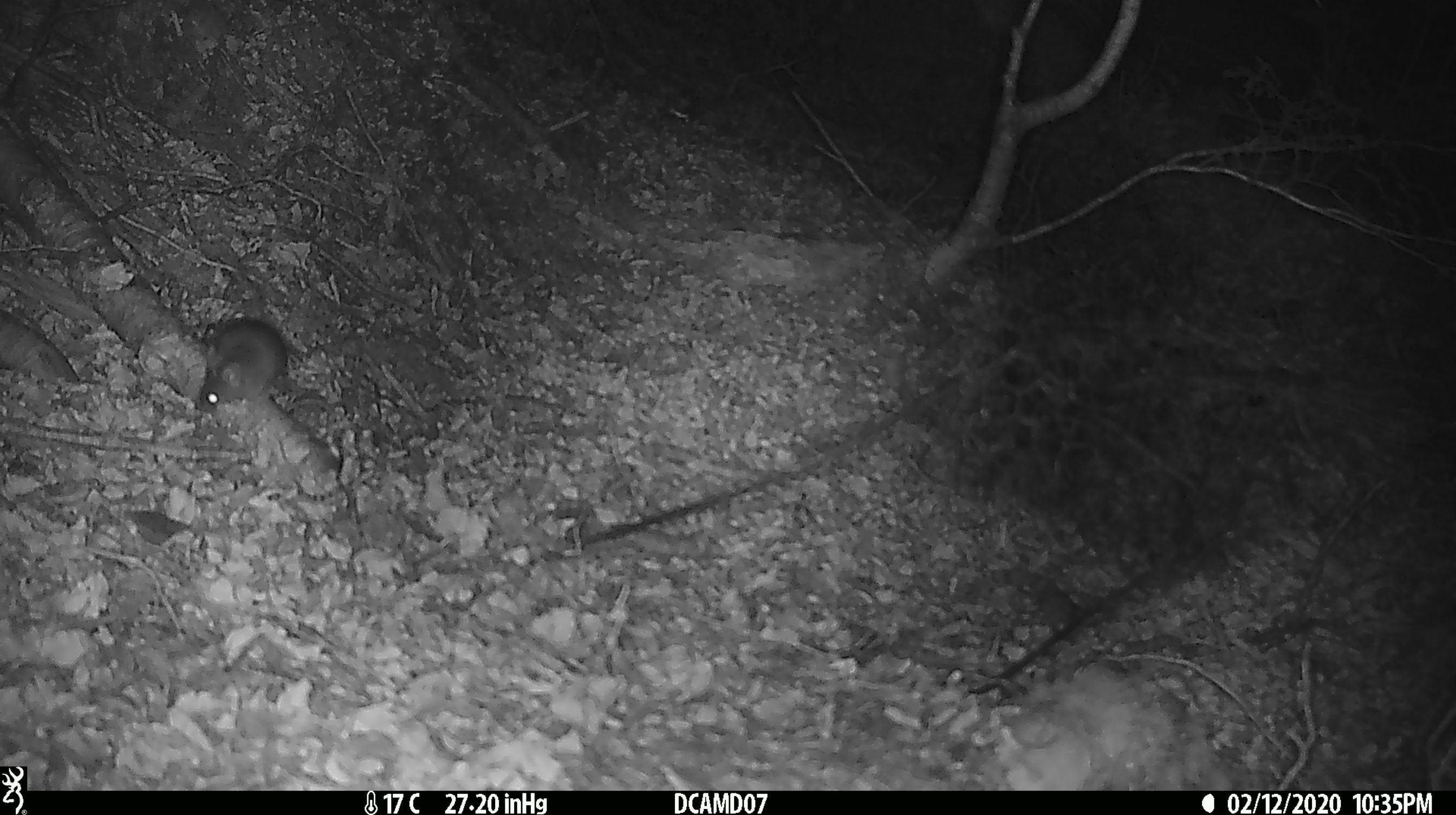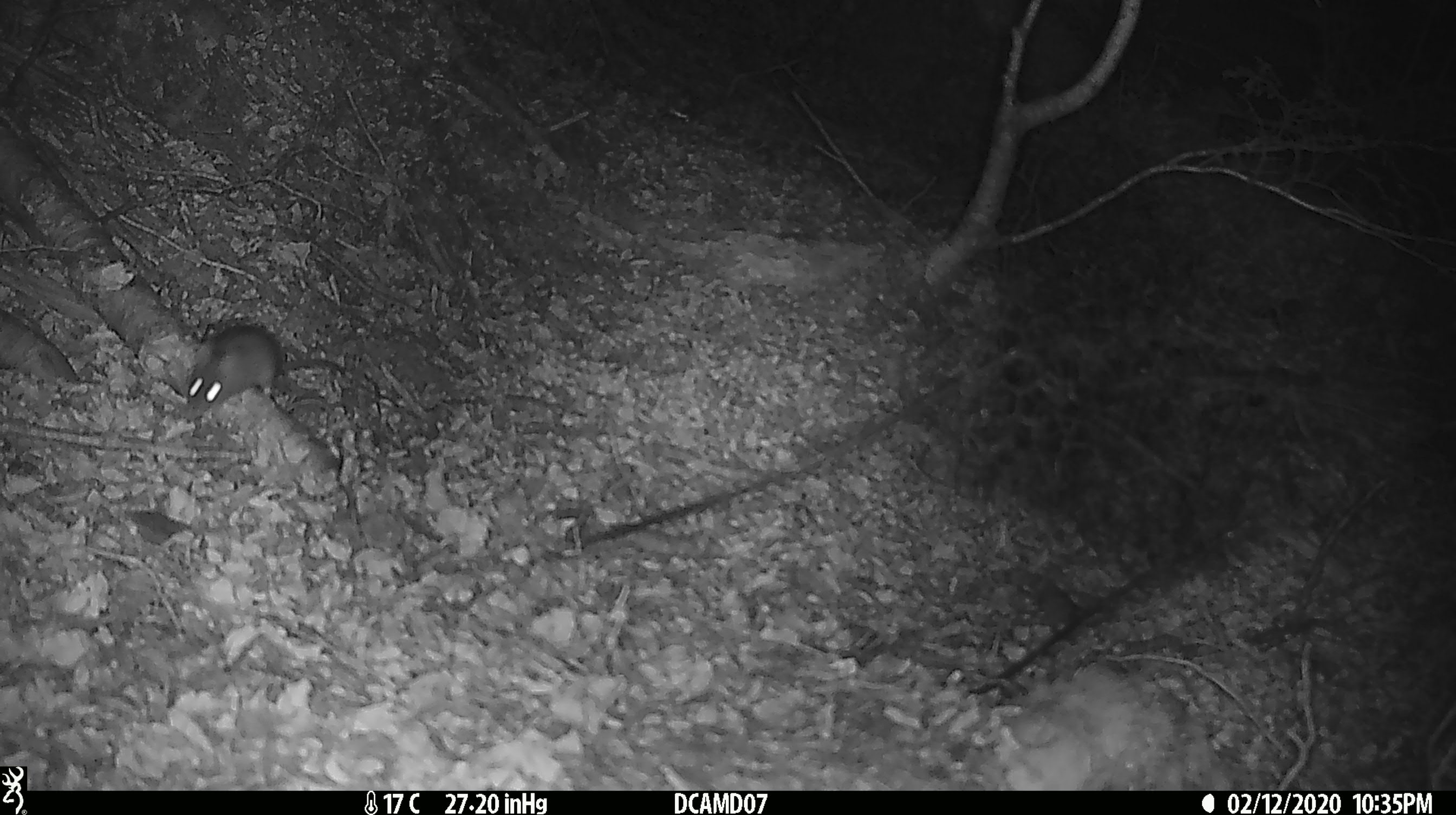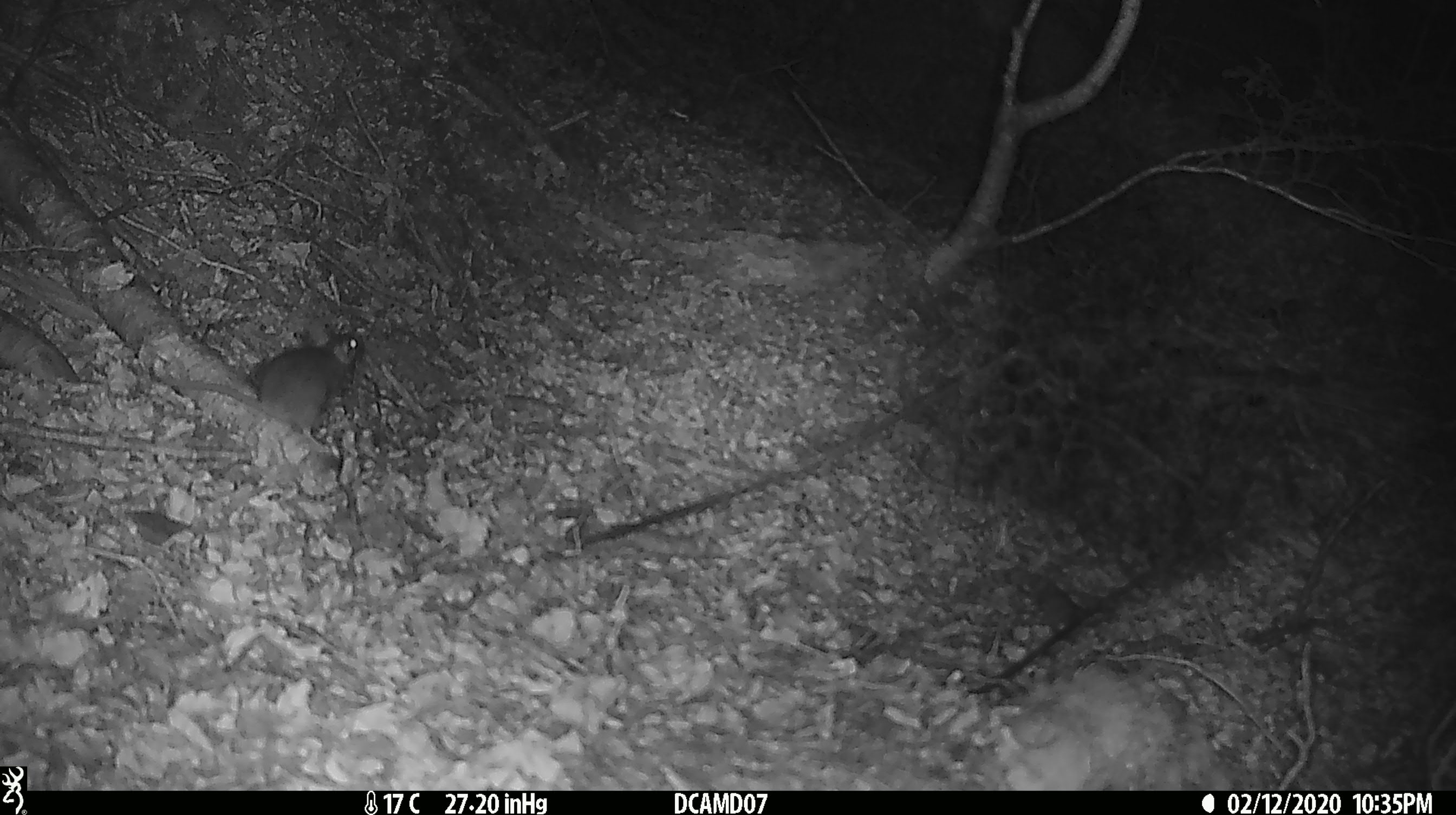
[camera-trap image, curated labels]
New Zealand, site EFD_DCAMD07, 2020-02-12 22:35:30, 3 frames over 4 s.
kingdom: Animalia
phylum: Chordata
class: Mammalia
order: Rodentia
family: Muridae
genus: Mus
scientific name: Mus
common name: mouse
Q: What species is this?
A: Mouse (Mus).